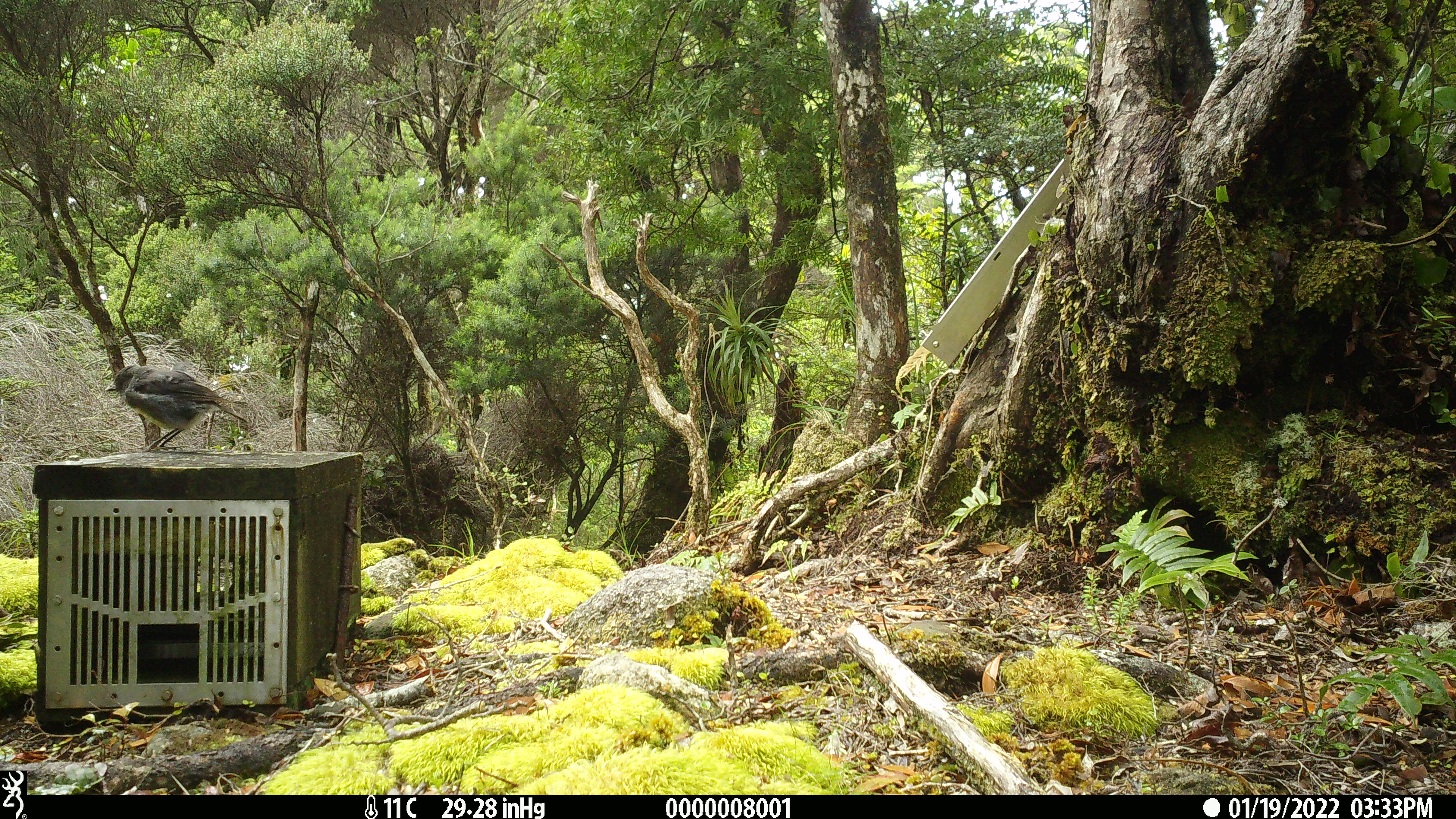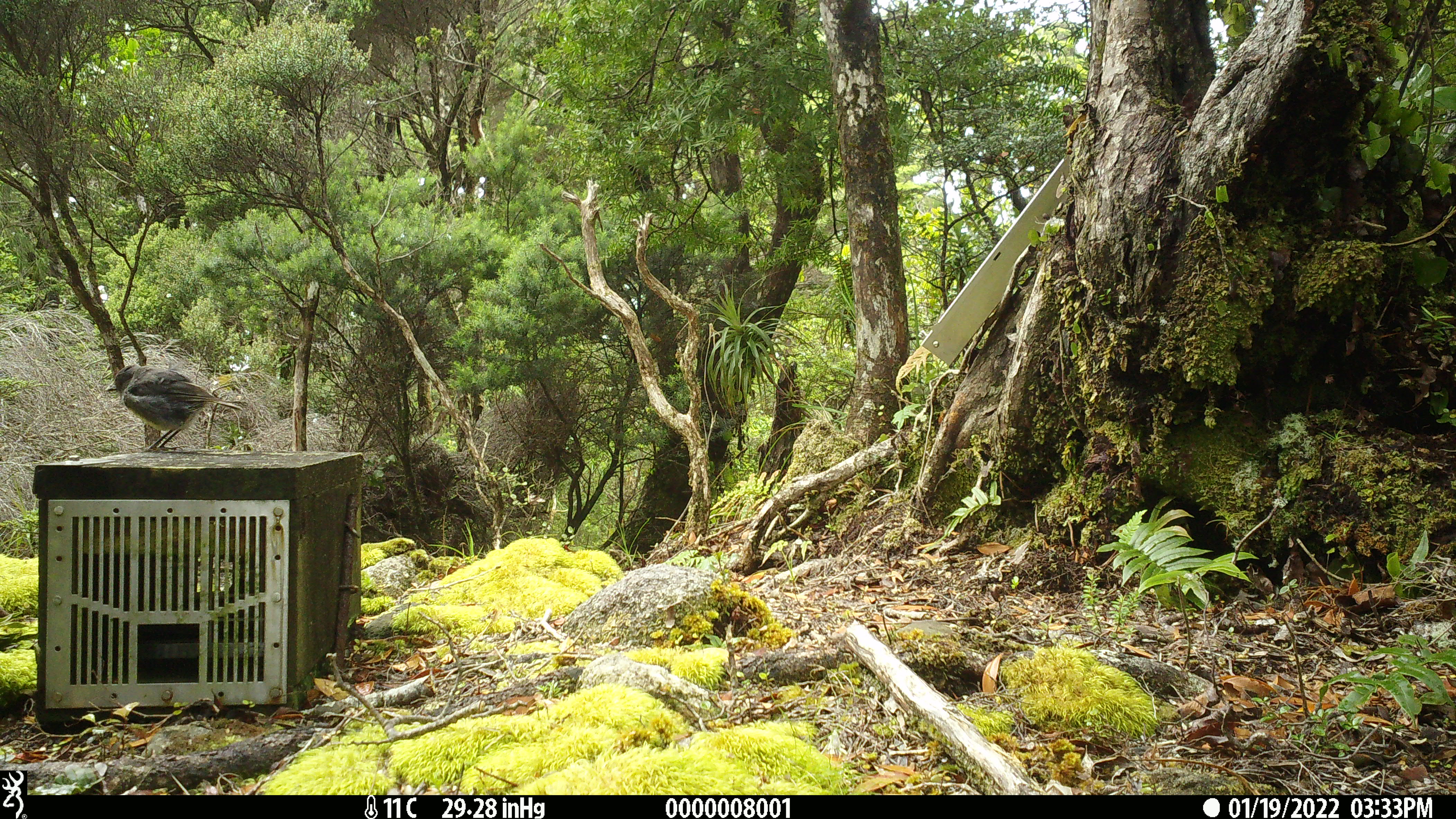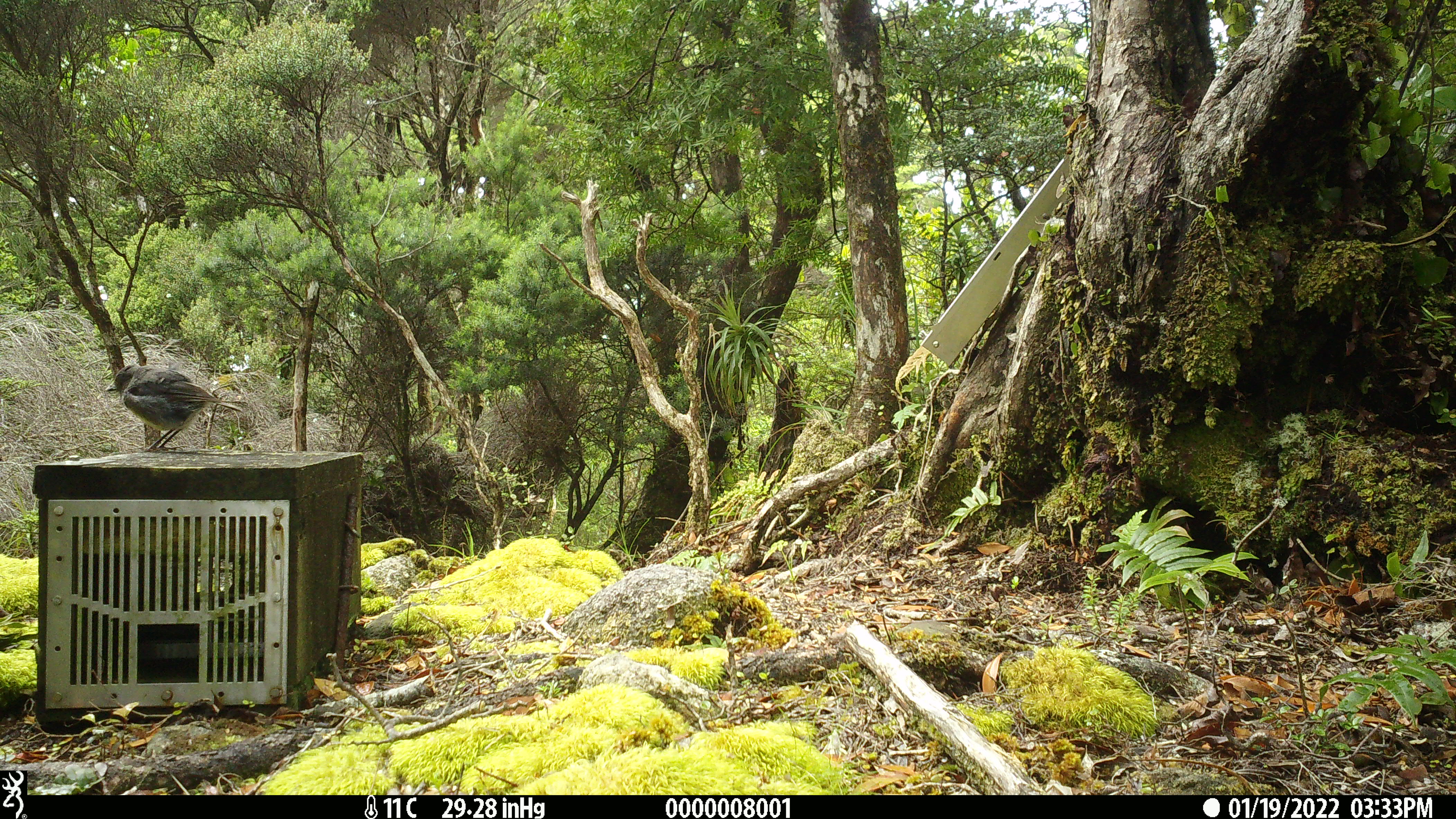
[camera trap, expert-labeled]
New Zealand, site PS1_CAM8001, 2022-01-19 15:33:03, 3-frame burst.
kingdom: Animalia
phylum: Chordata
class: Aves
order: Passeriformes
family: Petroicidae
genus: Petroica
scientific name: Petroica australis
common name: new zealand robin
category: robin